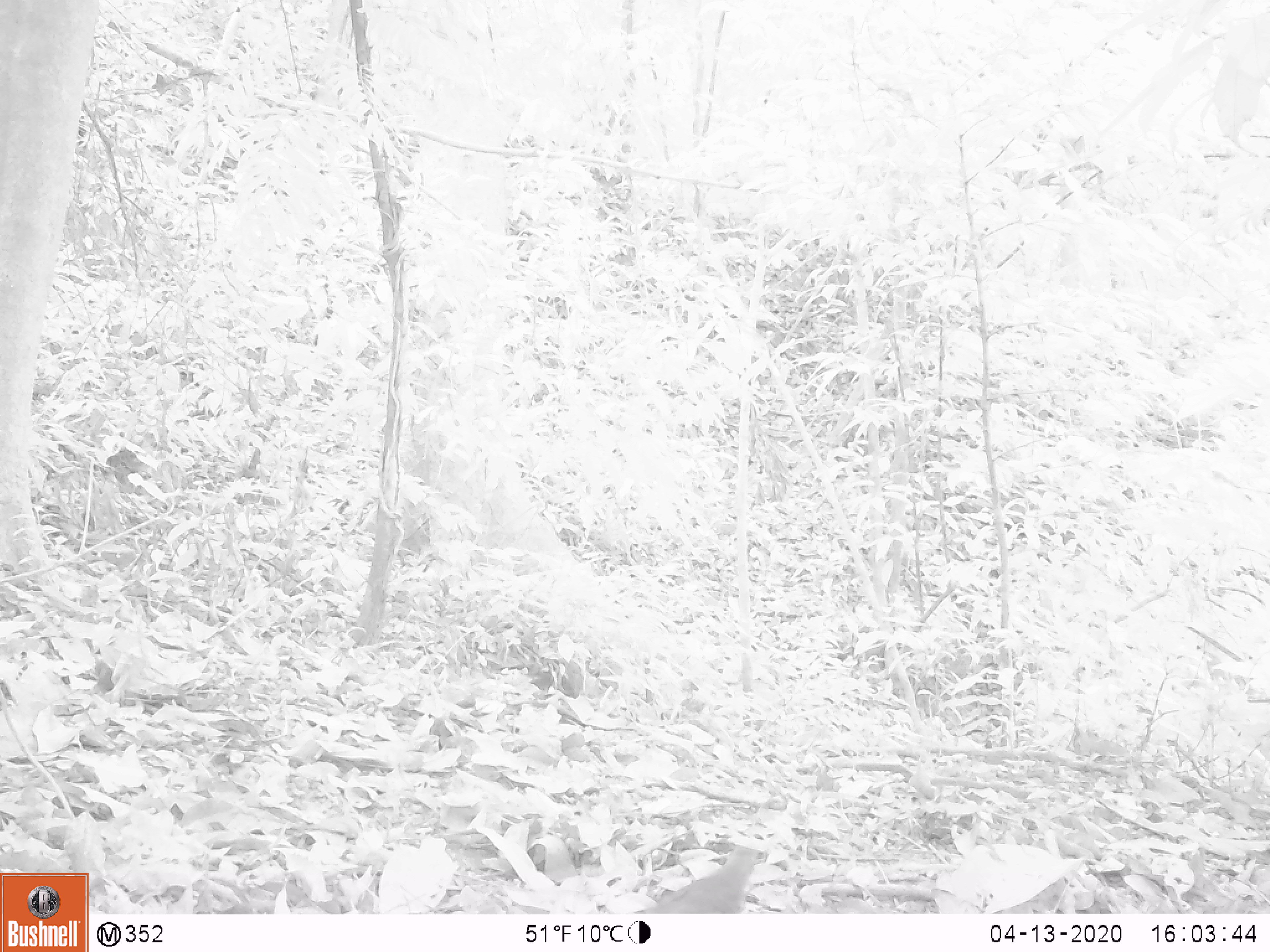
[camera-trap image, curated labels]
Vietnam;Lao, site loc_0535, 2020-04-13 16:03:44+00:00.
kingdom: Animalia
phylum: Chordata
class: Aves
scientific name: Aves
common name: bird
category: unidentified bird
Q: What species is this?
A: Unidentified bird (bird) (Aves).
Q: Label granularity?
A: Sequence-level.